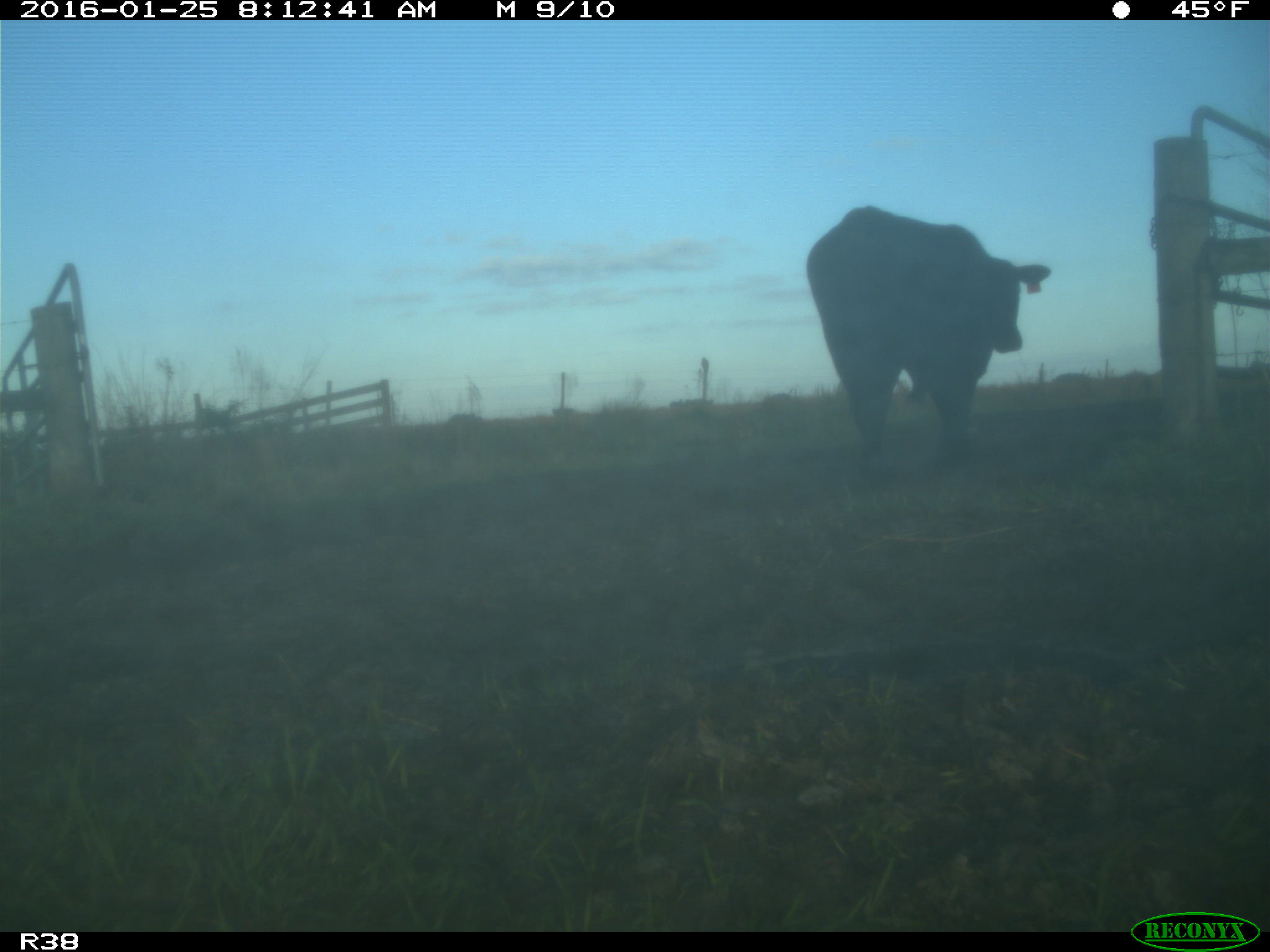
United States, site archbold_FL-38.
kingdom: Animalia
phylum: Chordata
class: Mammalia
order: Artiodactyla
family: Bovidae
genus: Bos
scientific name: Bos taurus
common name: domestic cow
Bos taurus (domestic cow).